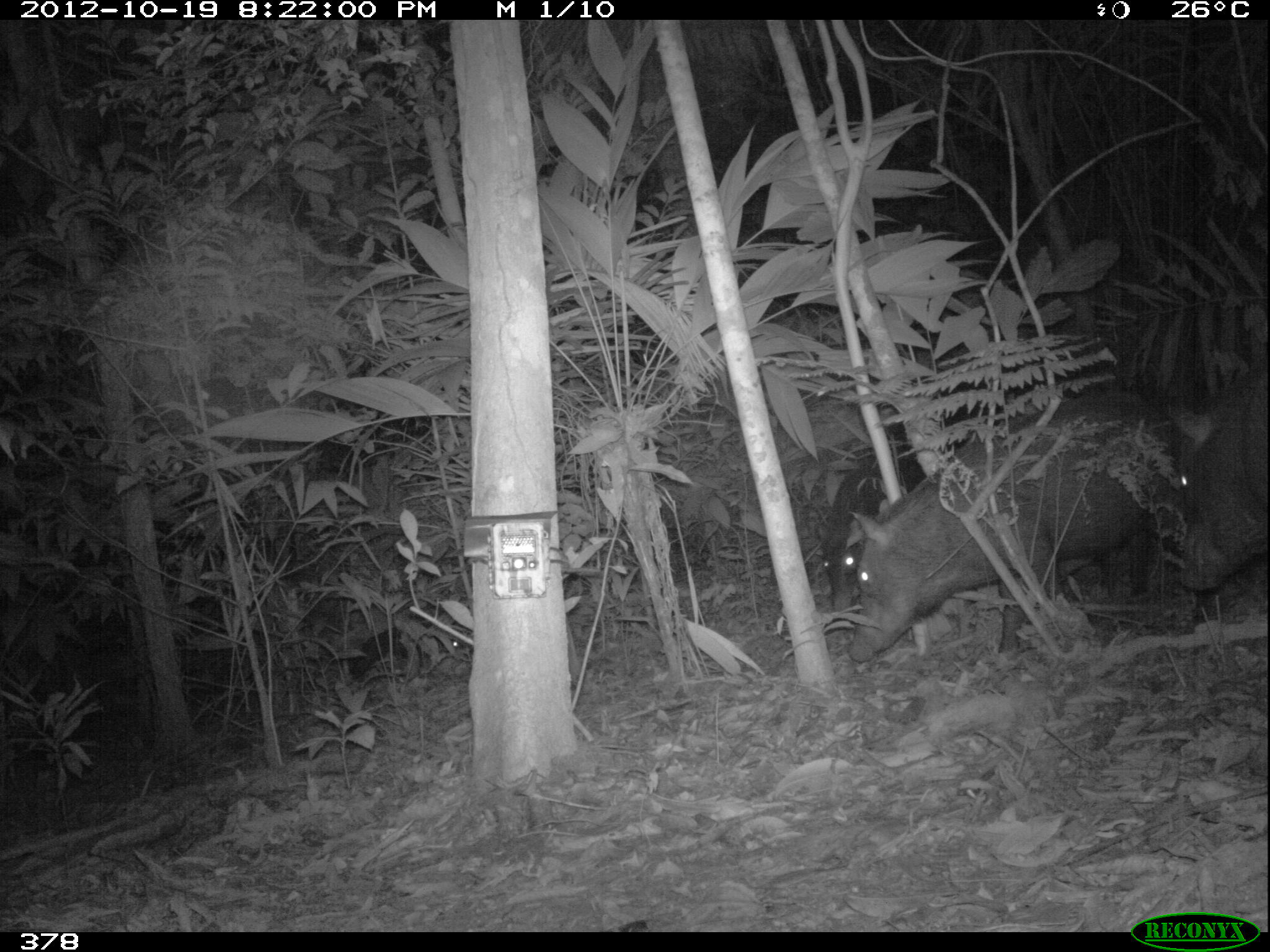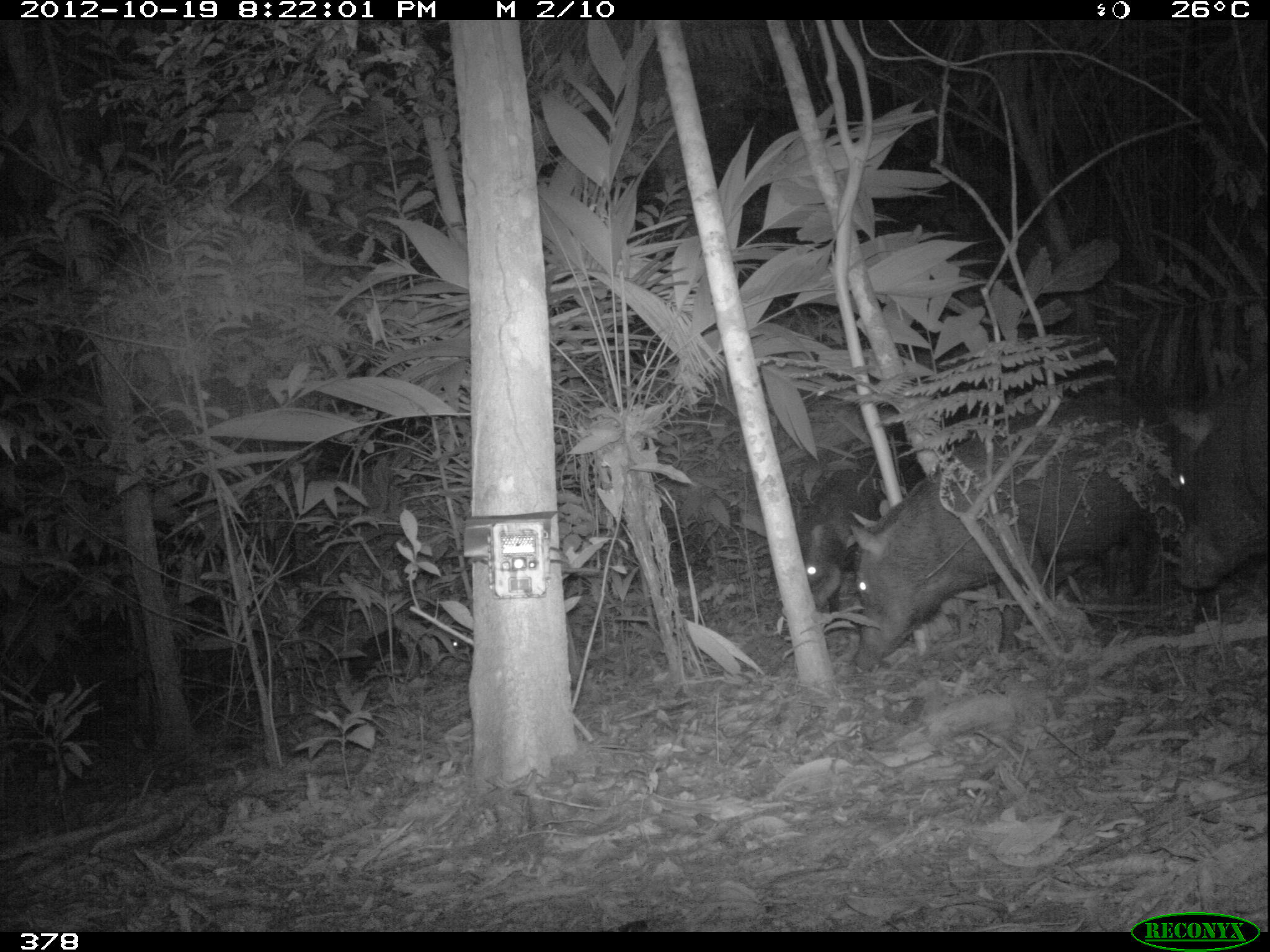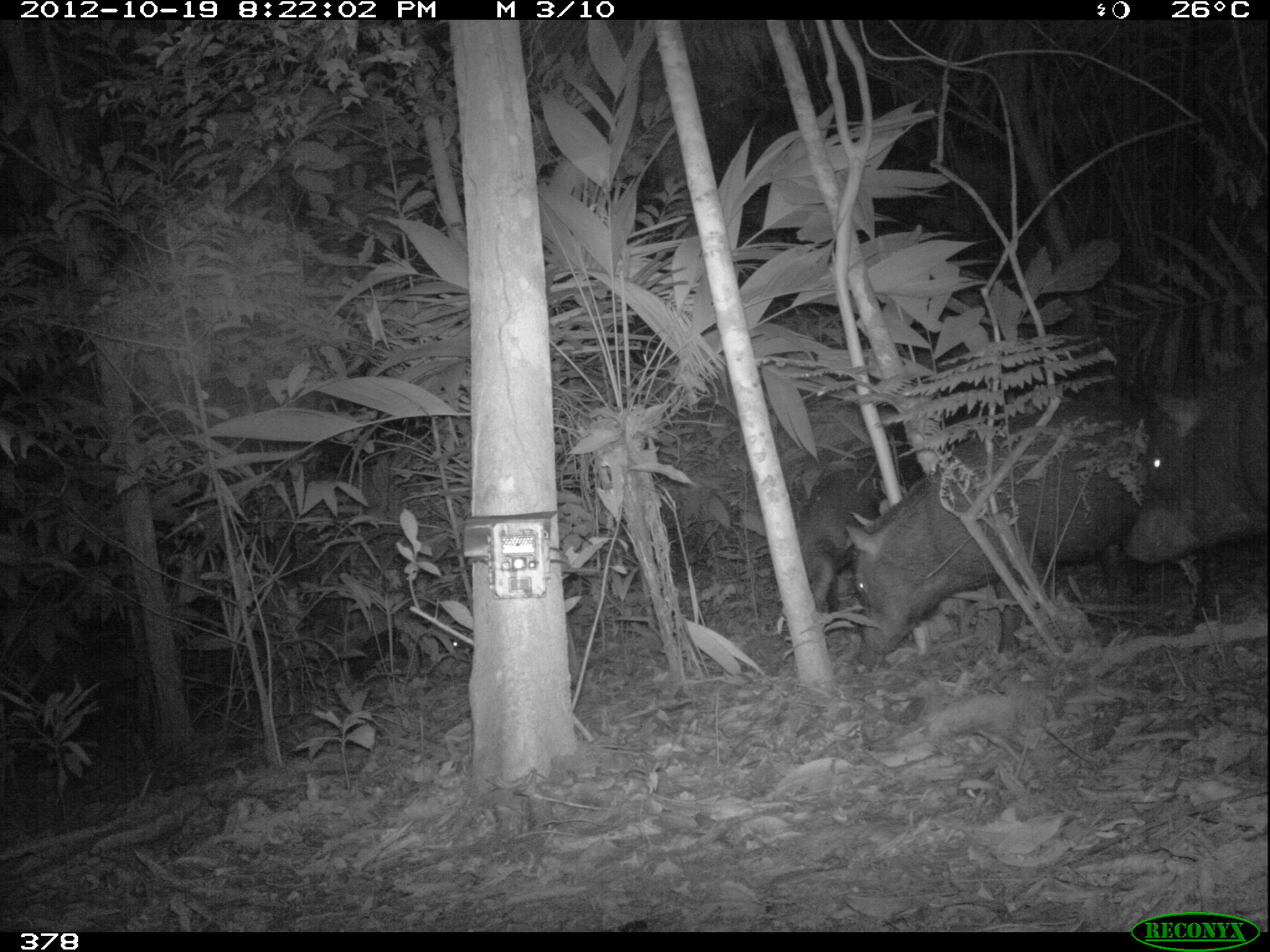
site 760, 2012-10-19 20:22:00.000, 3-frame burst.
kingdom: Animalia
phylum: Chordata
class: Mammalia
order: Artiodactyla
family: Tayassuidae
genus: Tayassu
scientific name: Tayassu pecari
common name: white-lipped peccary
Tayassu pecari (white-lipped peccary).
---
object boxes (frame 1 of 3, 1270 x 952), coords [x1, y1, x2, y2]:
tayassu pecari: [845, 392, 1182, 664]; [819, 409, 974, 640]; [1165, 363, 1270, 608]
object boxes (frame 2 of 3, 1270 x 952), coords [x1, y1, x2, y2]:
tayassu pecari: [848, 395, 1189, 673]; [1161, 360, 1270, 613]; [773, 466, 883, 640]